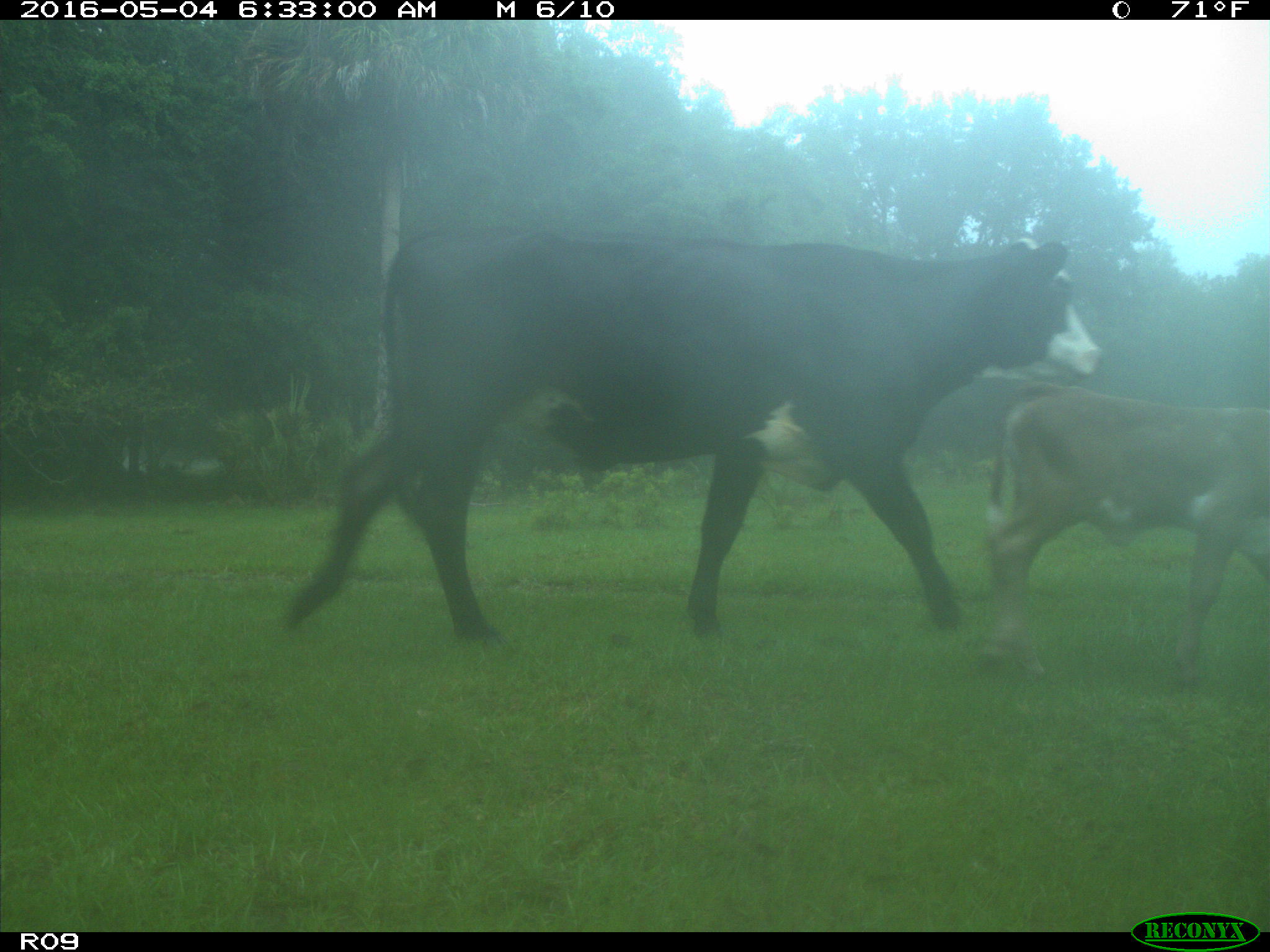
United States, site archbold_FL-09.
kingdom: Animalia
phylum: Chordata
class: Mammalia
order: Artiodactyla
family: Bovidae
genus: Bos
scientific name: Bos taurus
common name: domestic cow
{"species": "Bos taurus (domestic cow)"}